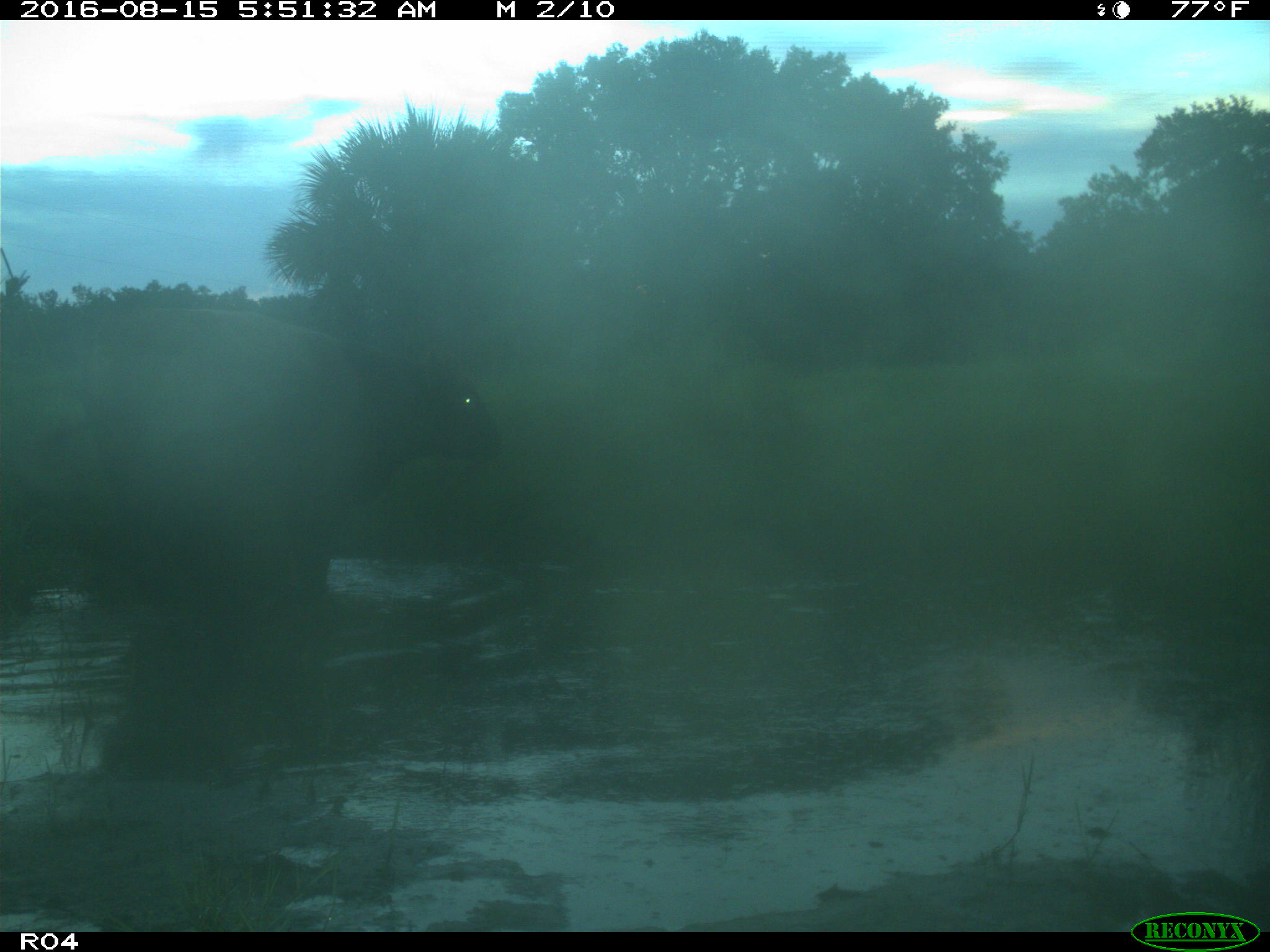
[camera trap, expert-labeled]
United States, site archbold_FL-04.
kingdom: Animalia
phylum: Chordata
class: Mammalia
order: Artiodactyla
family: Bovidae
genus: Bos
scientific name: Bos taurus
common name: domestic cow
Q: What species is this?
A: Bos taurus (domestic cow).